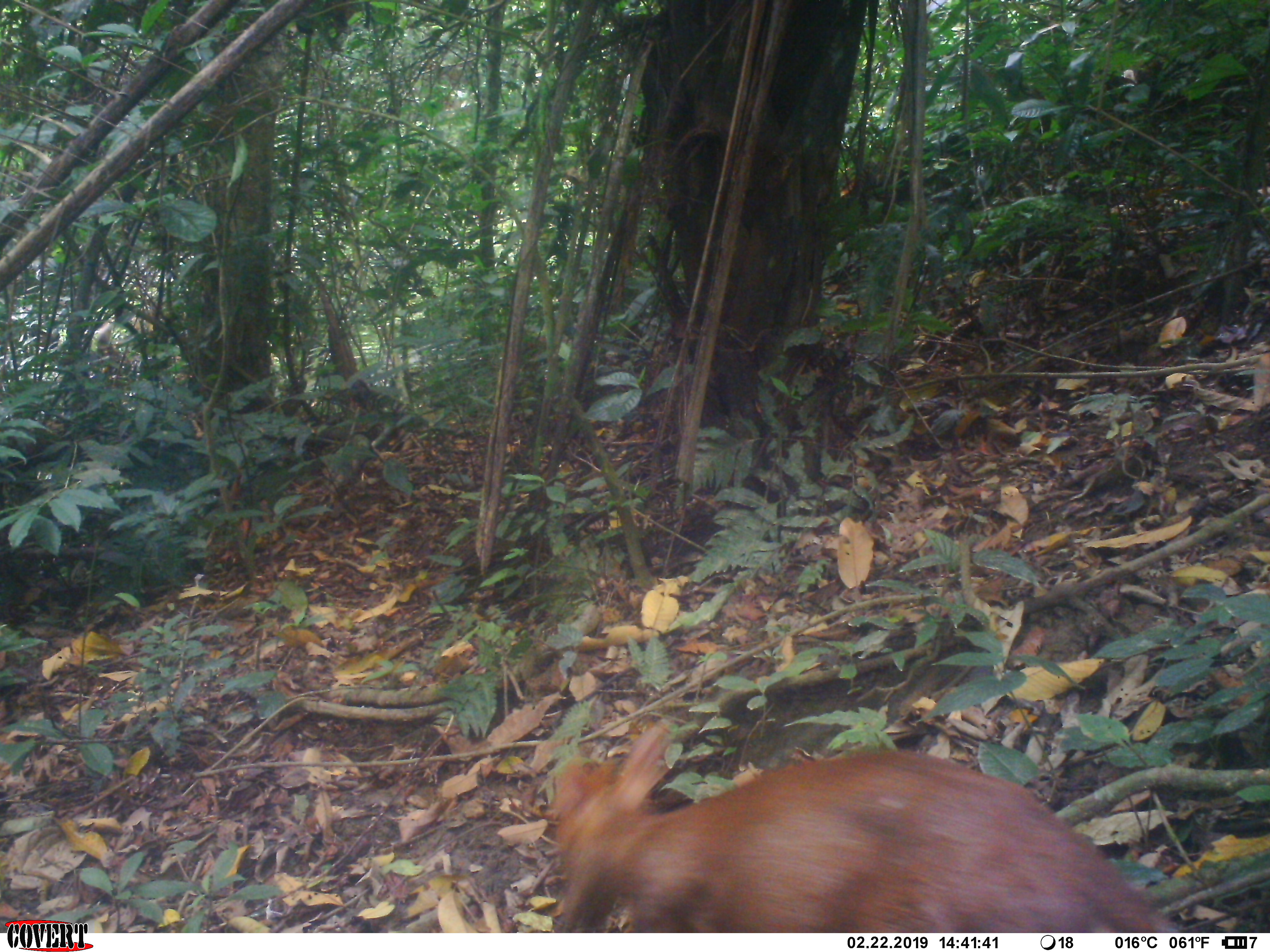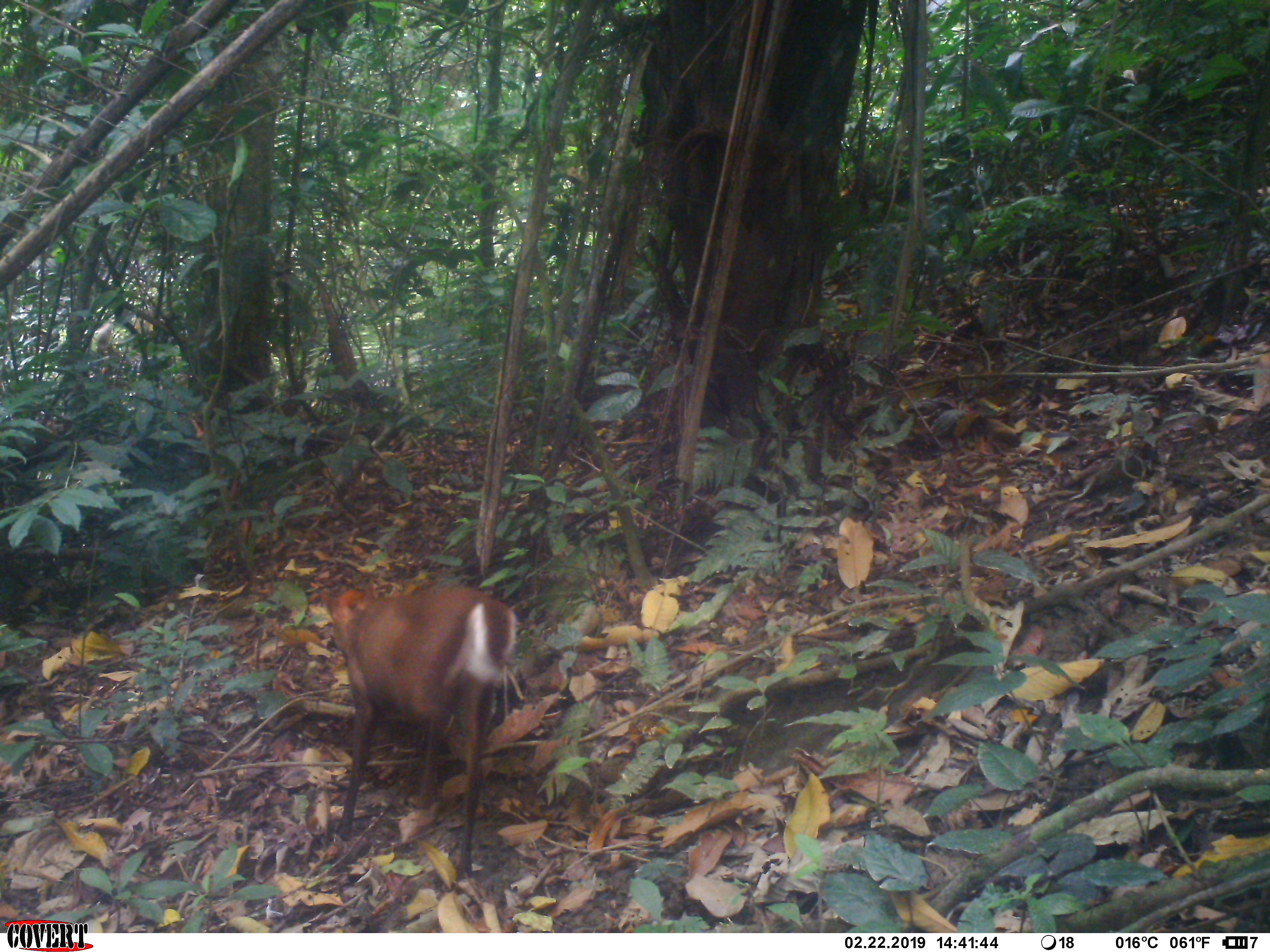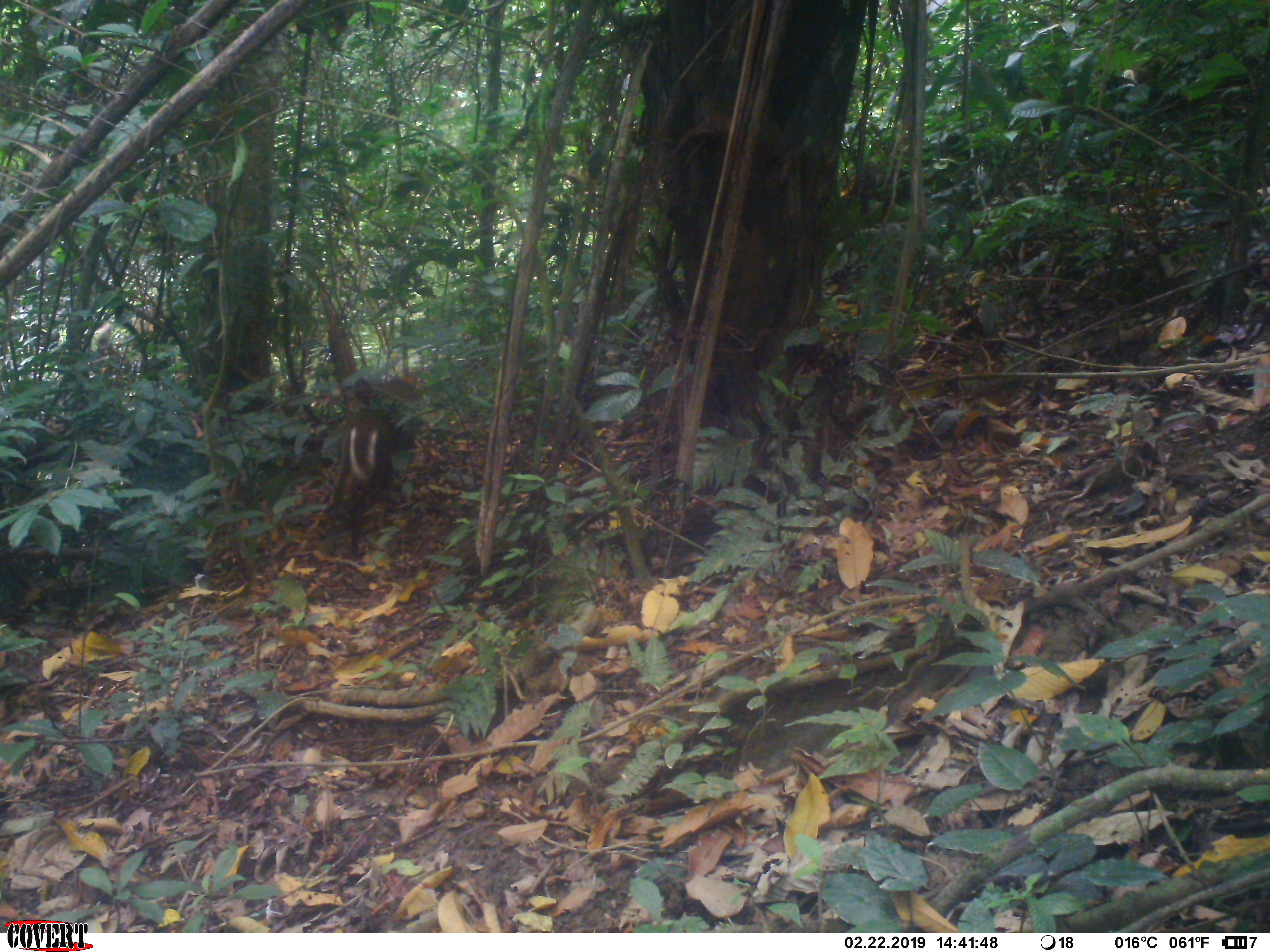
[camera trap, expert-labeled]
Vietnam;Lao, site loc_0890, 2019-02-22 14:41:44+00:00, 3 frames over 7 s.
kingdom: Animalia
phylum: Chordata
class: Mammalia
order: Artiodactyla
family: Cervidae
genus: Muntiacus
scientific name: Muntiacus rooseveltorum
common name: roosevelt's muntjac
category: roosevelts muntjac group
Roosevelts muntjac group (roosevelt's muntjac) (Muntiacus rooseveltorum). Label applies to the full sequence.